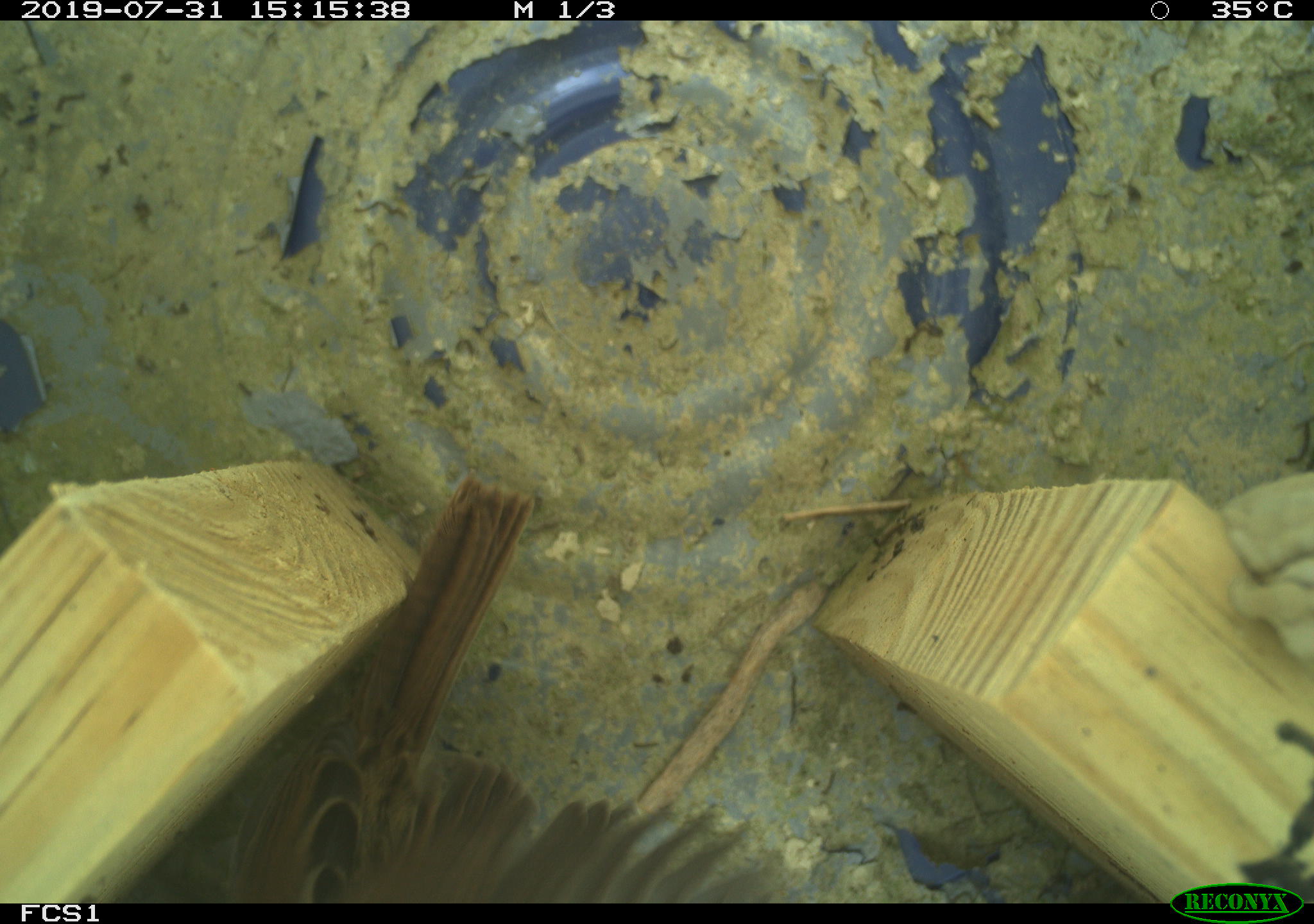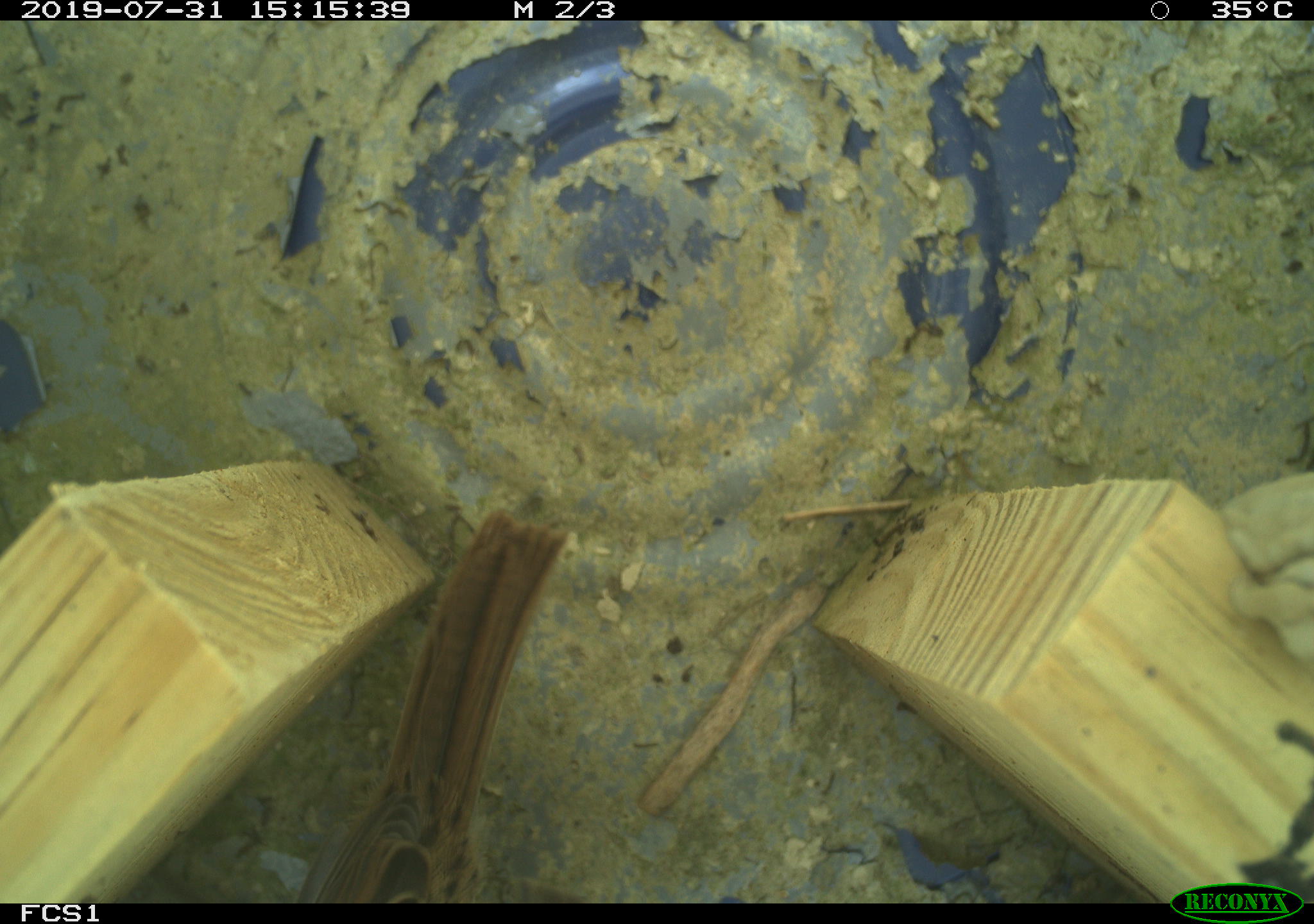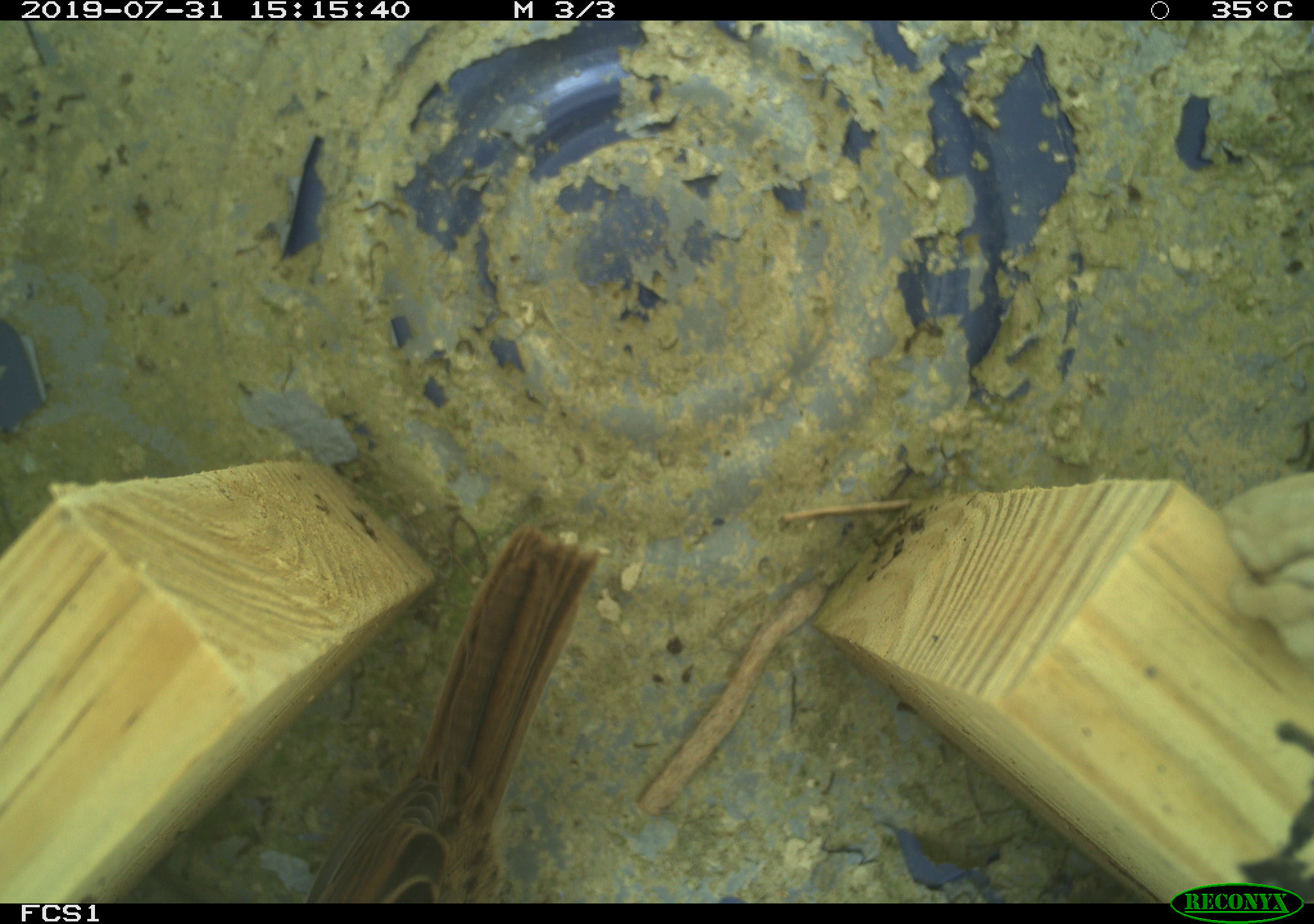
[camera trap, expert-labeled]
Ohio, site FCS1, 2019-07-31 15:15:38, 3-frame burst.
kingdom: Animalia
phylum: Chordata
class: Aves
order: Passeriformes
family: Passerellidae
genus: Melospiza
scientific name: Melospiza melodia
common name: song sparrow